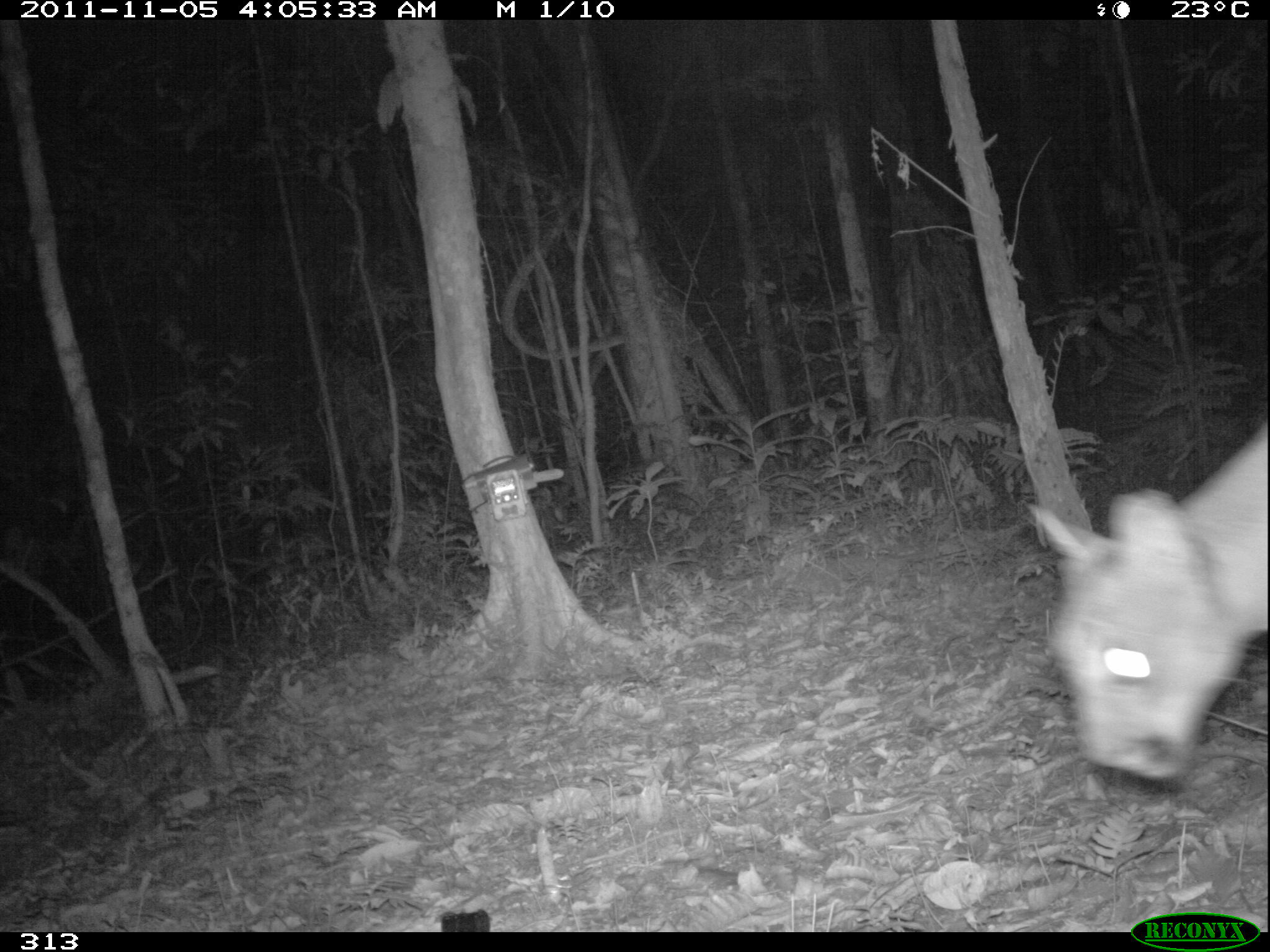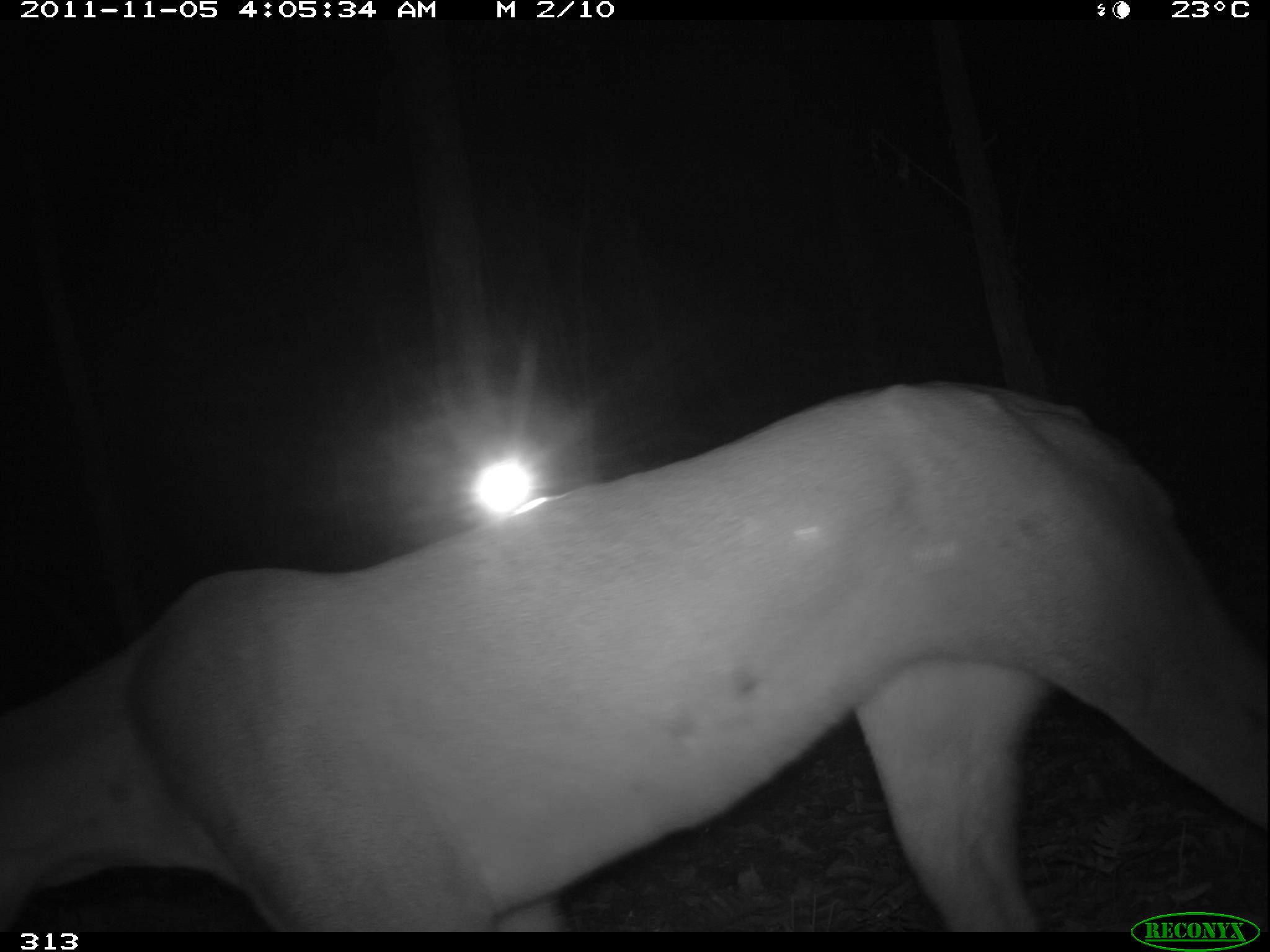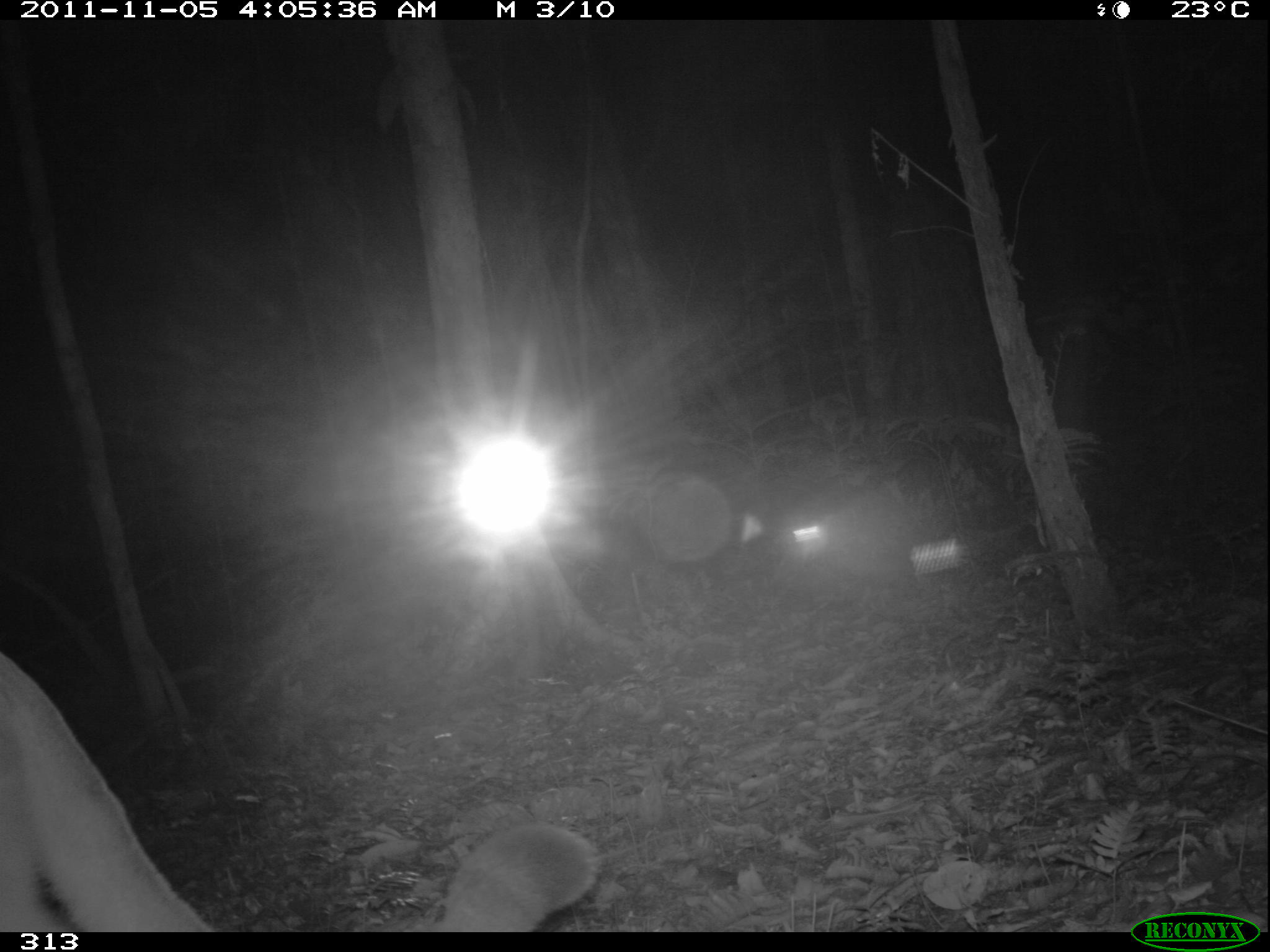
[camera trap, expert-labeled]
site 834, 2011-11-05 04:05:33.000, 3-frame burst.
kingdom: Animalia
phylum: Chordata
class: Mammalia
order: Carnivora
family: Felidae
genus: Puma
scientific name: Puma concolor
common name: mountain lion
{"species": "Puma concolor (mountain lion)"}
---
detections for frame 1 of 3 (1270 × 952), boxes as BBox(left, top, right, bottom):
puma concolor: BBox(1028, 420, 1267, 782)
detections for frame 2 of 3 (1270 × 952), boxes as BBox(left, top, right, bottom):
puma concolor: BBox(0, 379, 1270, 932)